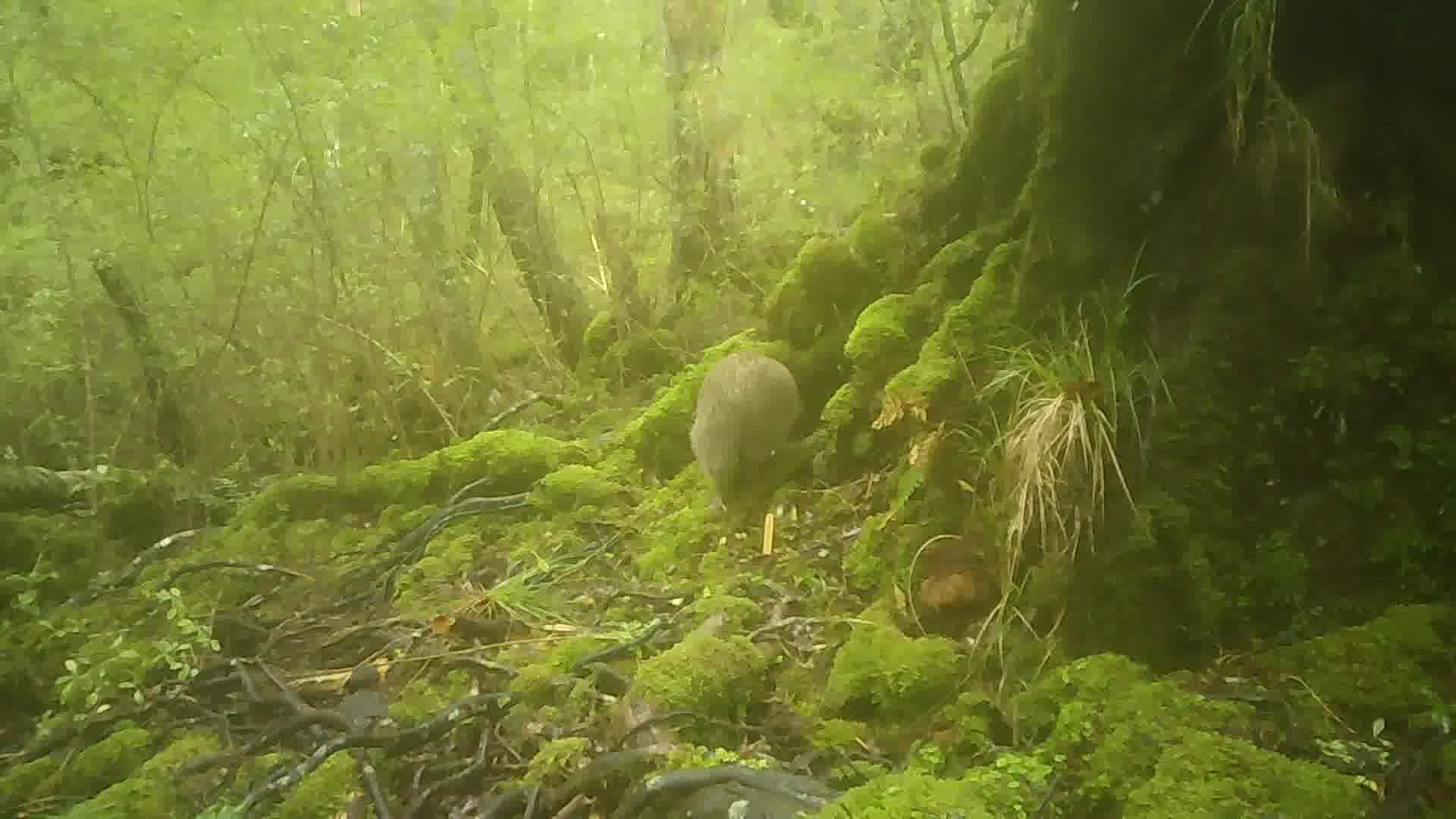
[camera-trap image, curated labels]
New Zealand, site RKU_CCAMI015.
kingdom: Animalia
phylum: Chordata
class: Aves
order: Apterygiformes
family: Apterygidae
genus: Apteryx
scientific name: Apteryx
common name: kiwi